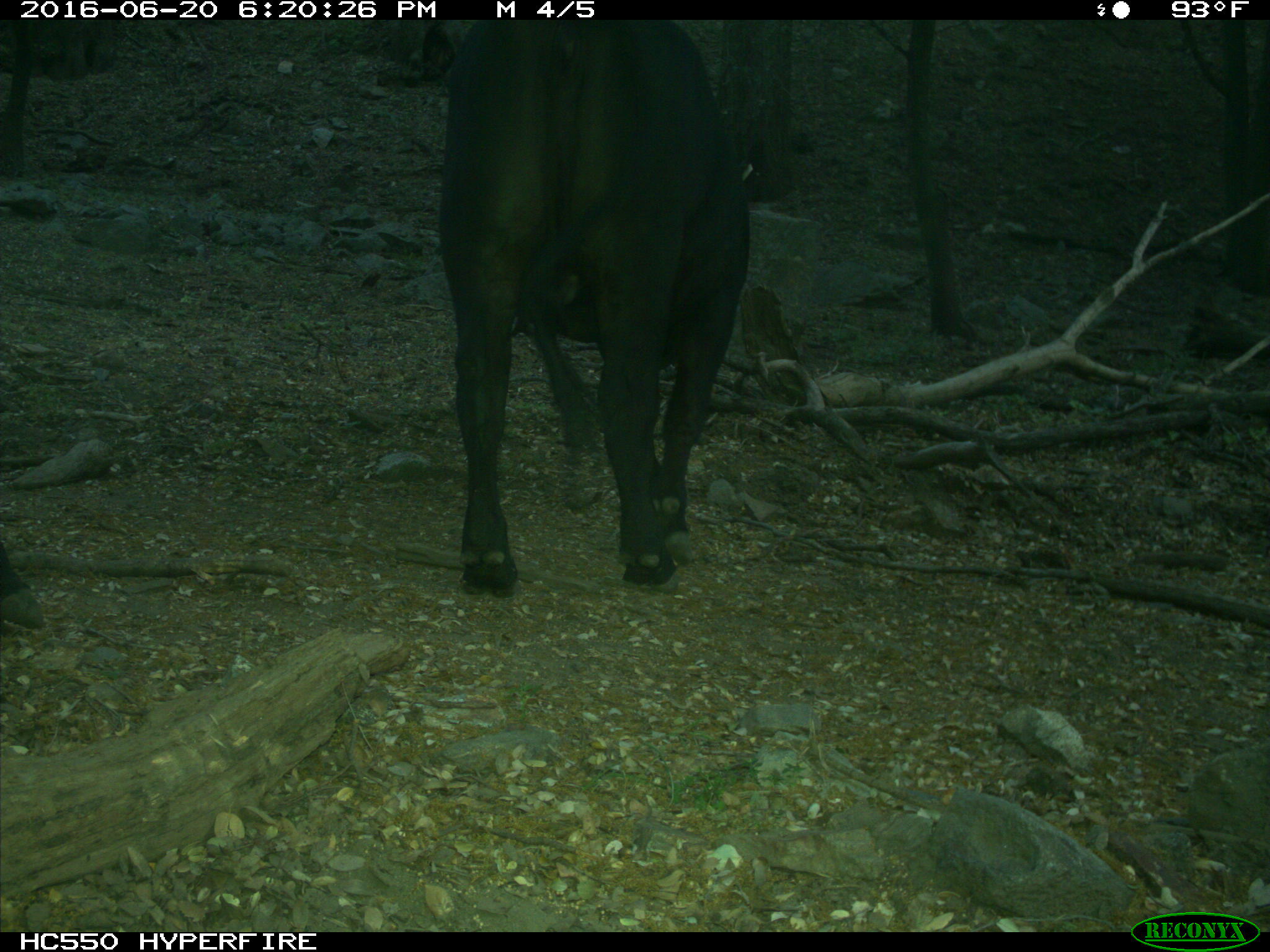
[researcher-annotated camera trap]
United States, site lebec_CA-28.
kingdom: Animalia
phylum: Chordata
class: Mammalia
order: Artiodactyla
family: Bovidae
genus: Bos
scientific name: Bos taurus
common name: domestic cow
Bos taurus (domestic cow).